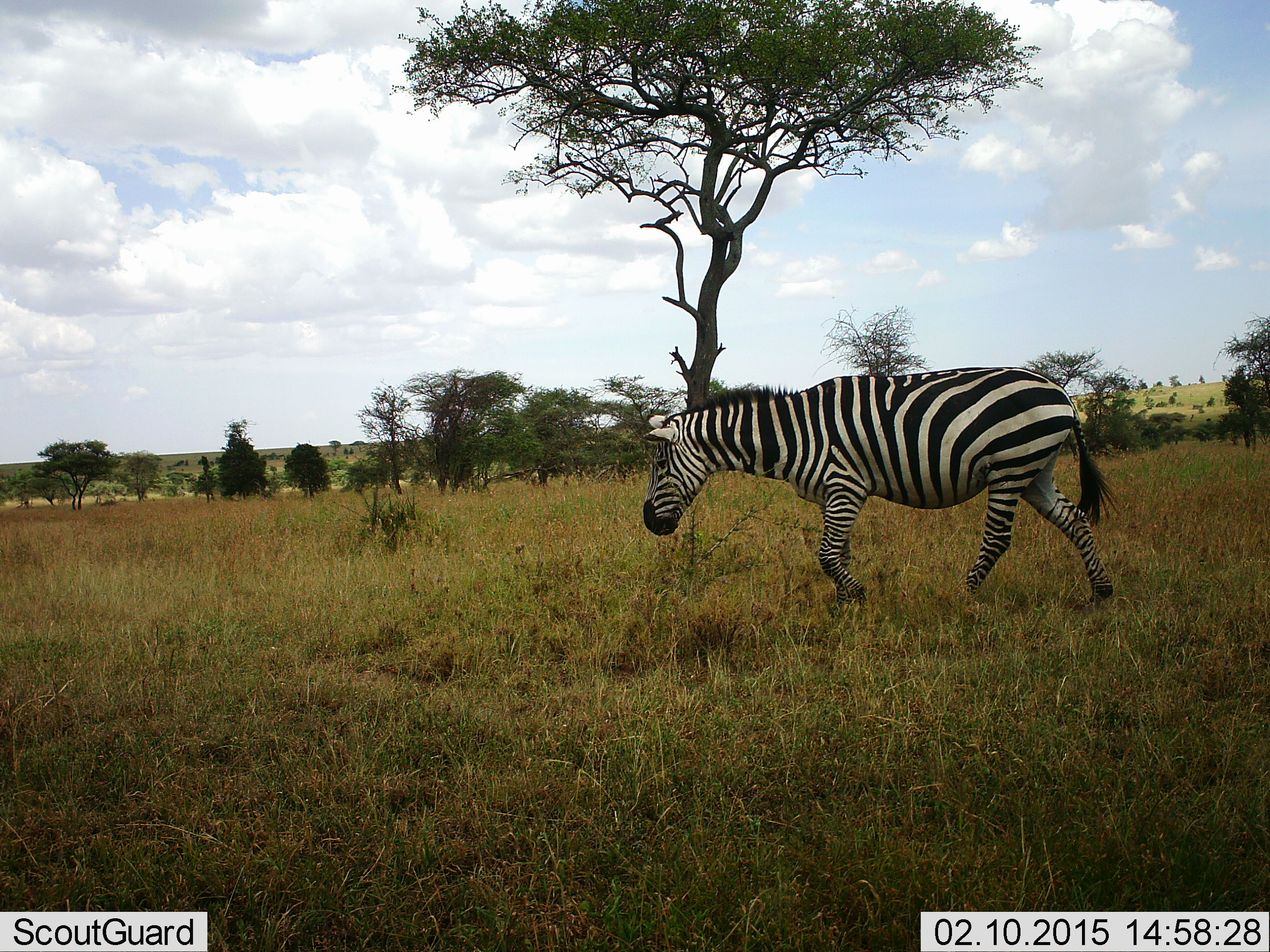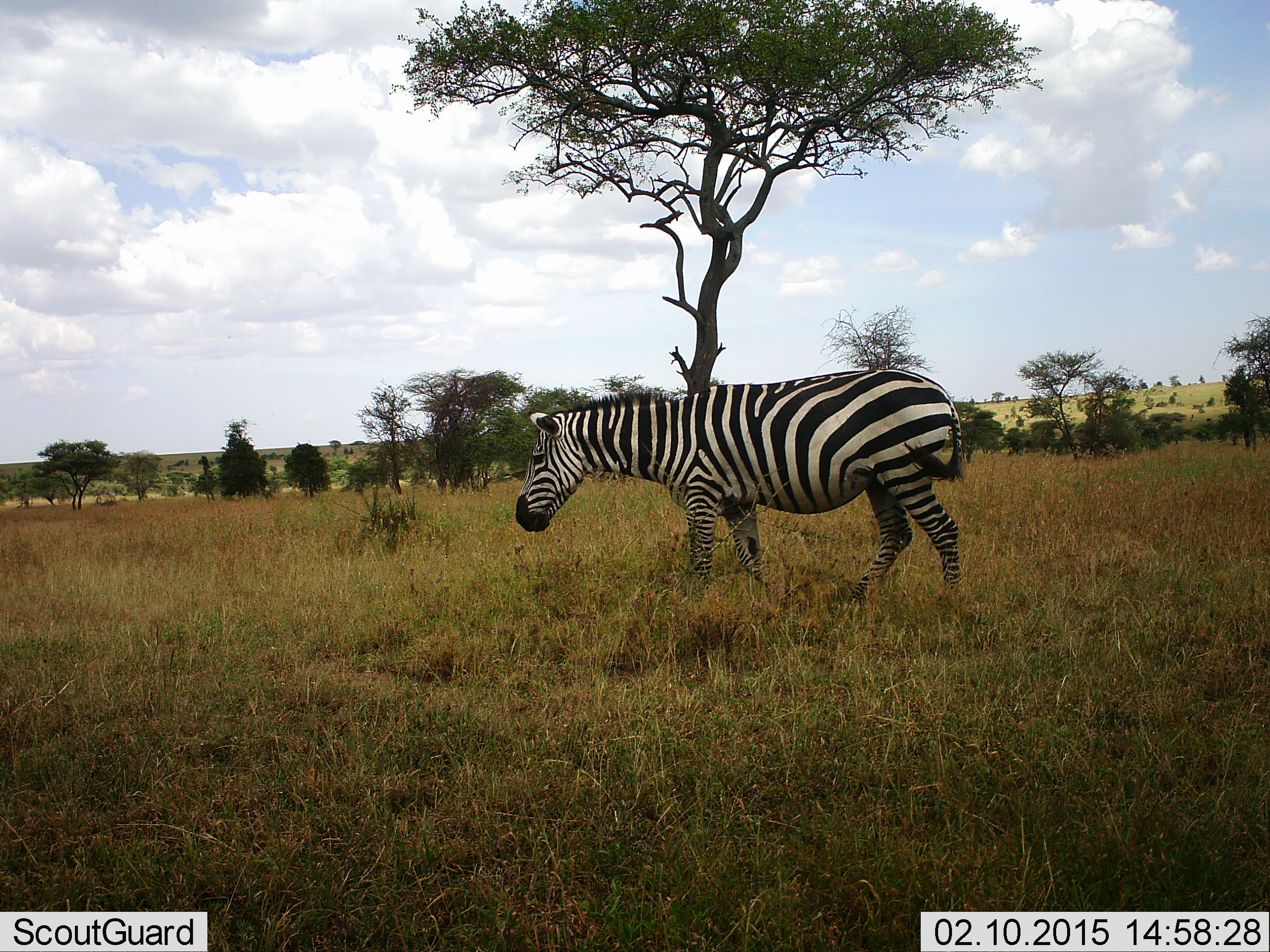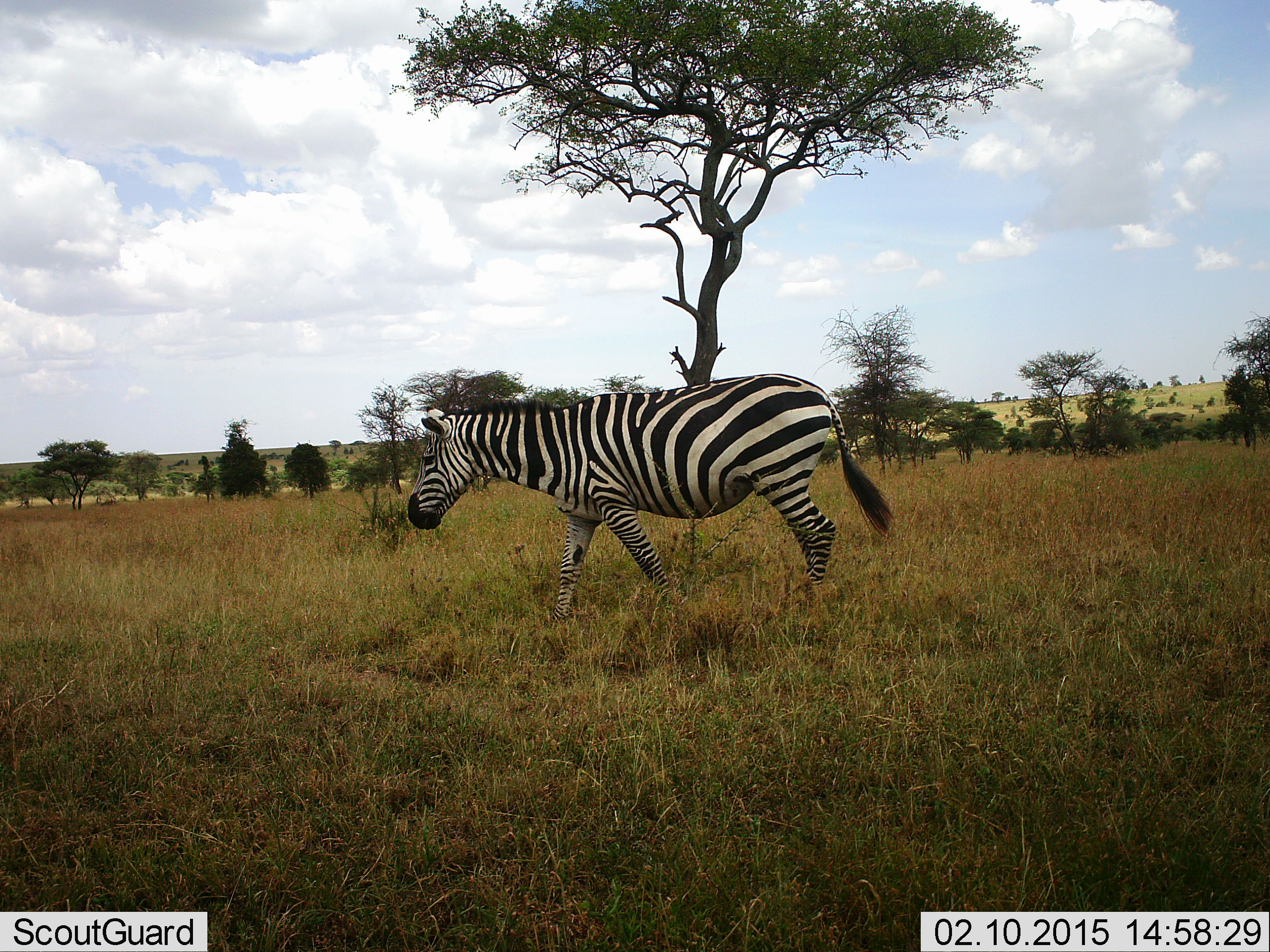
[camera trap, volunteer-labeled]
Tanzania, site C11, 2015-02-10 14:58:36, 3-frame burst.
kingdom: Animalia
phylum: Chordata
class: Mammalia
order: Perissodactyla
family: Equidae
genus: Equus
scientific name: Equus quagga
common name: plains zebra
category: zebra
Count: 1.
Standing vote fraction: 20%.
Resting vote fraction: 0%.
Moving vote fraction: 80%.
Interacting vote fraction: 0%.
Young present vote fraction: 0%.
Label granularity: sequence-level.